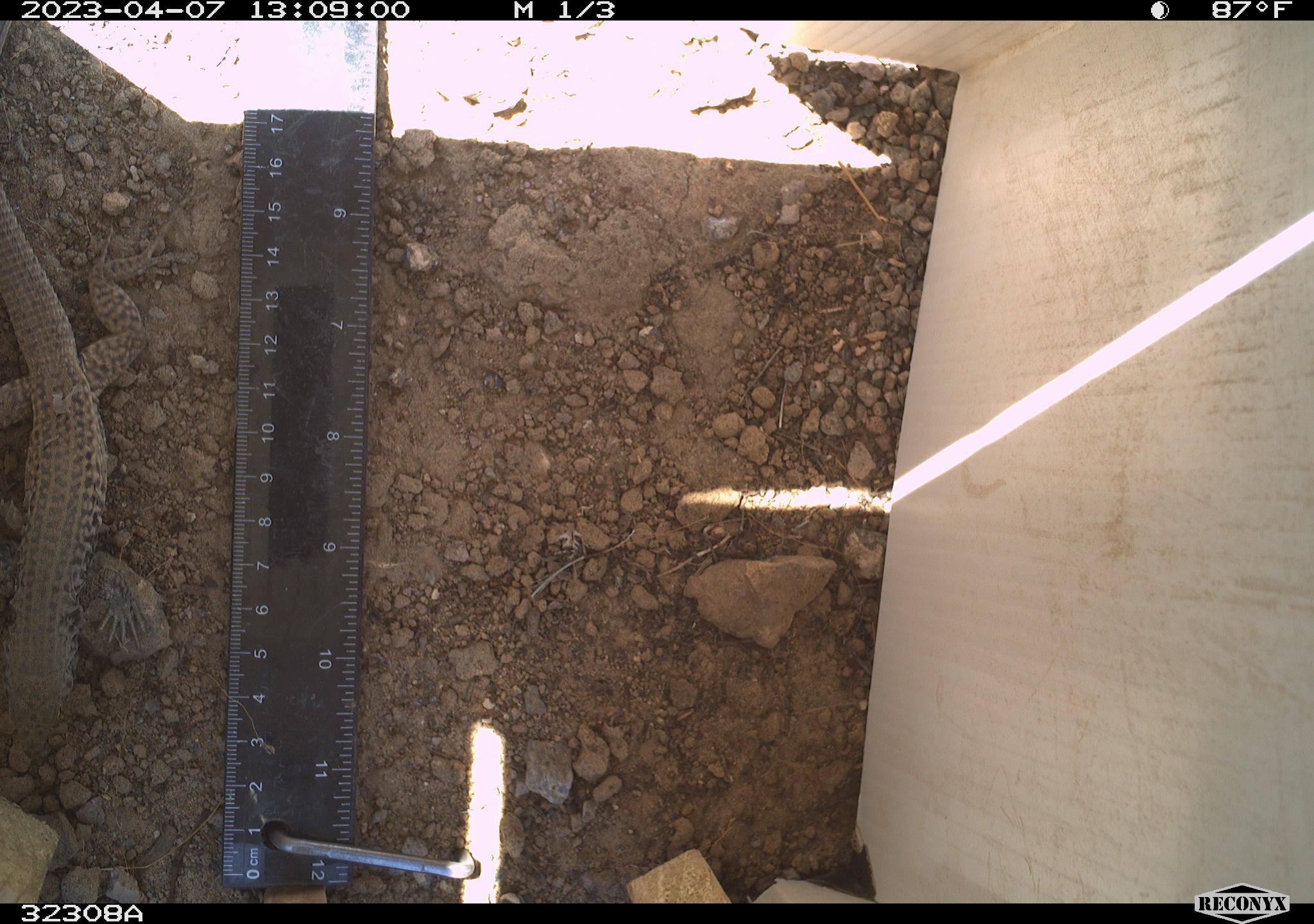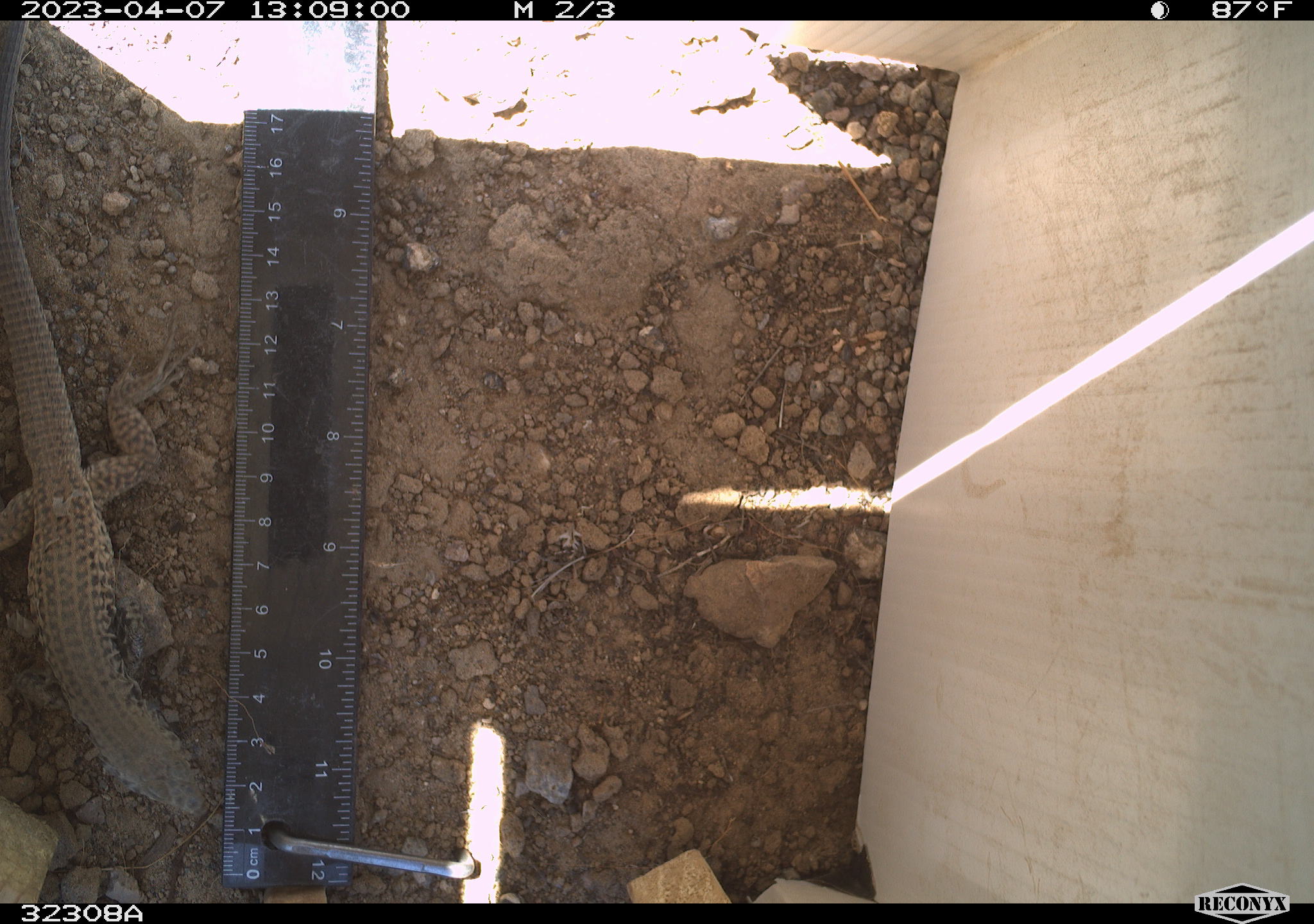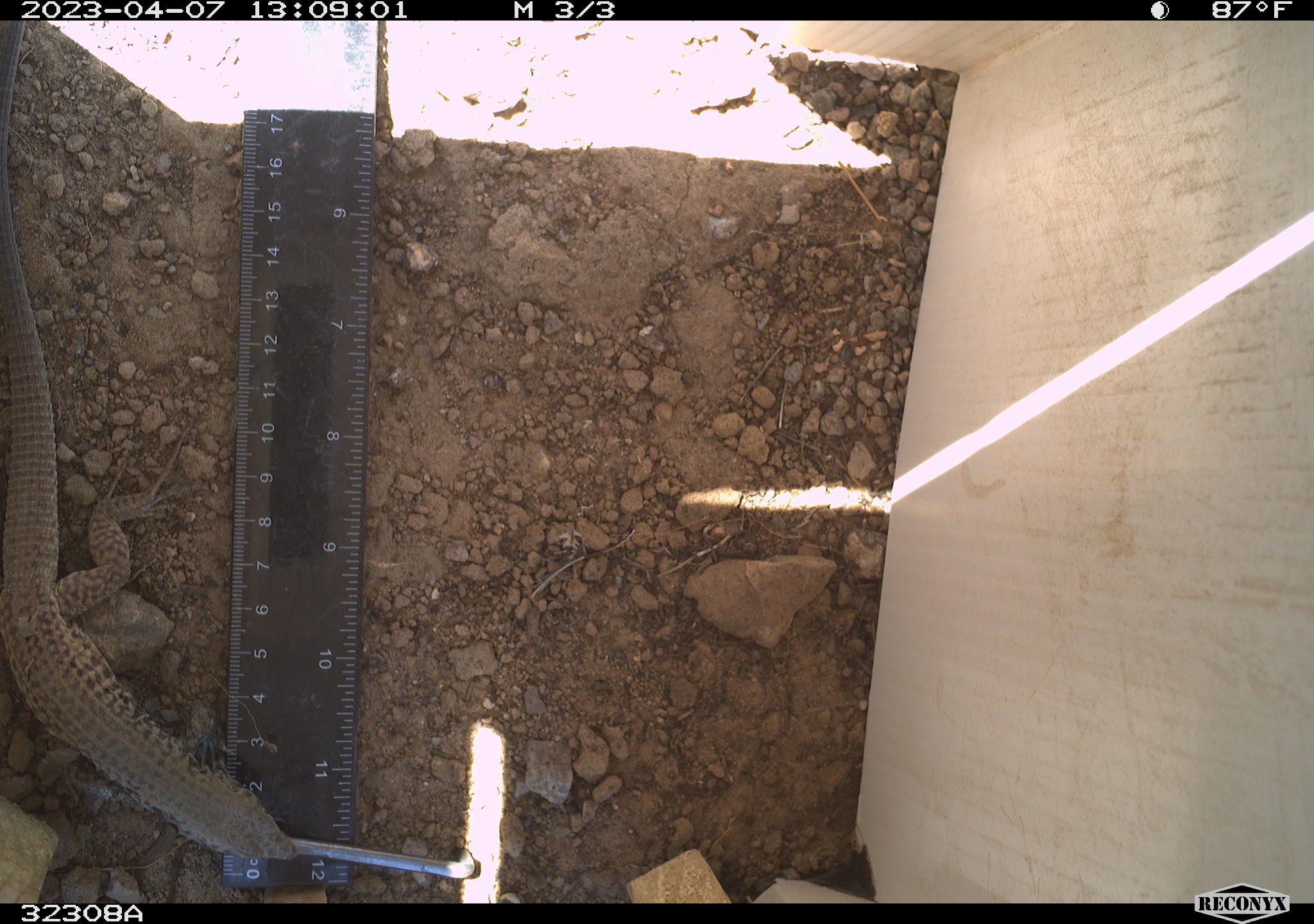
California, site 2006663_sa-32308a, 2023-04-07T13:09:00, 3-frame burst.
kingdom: Animalia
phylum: Chordata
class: Reptilia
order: Squamata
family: Teiidae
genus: Aspidoscelis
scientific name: Aspidoscelis tigris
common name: western whiptail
Western whiptail (Aspidoscelis tigris).